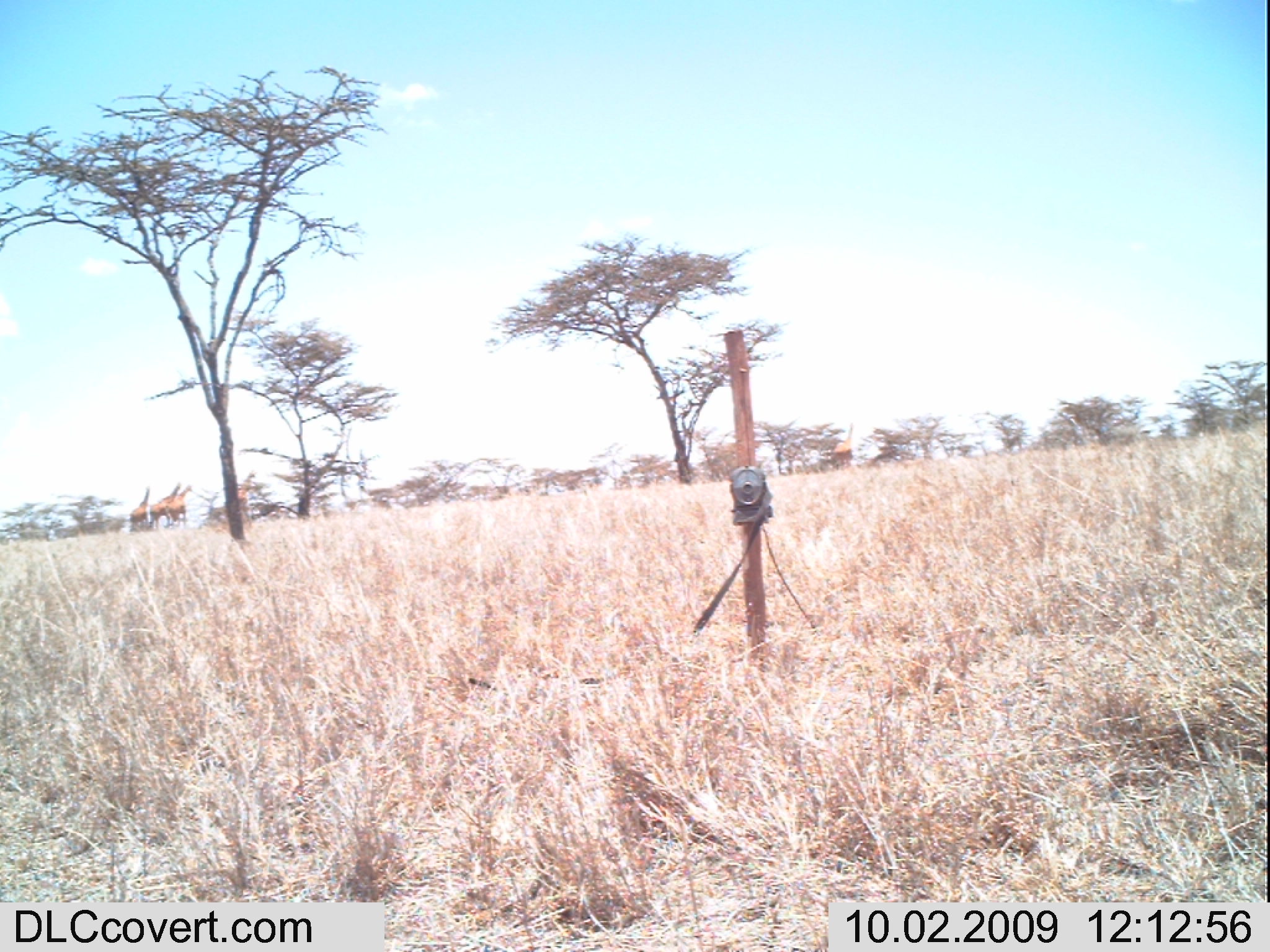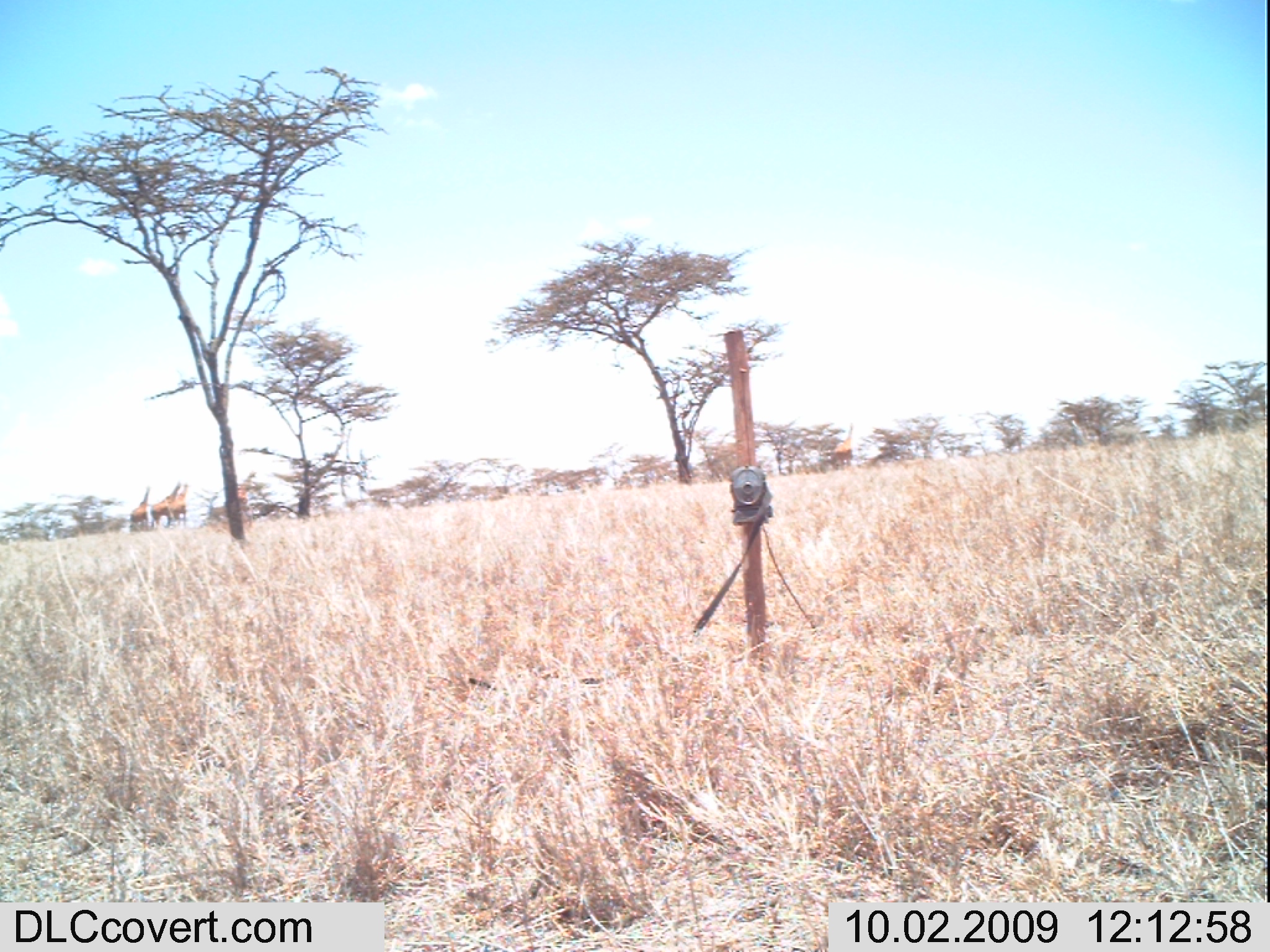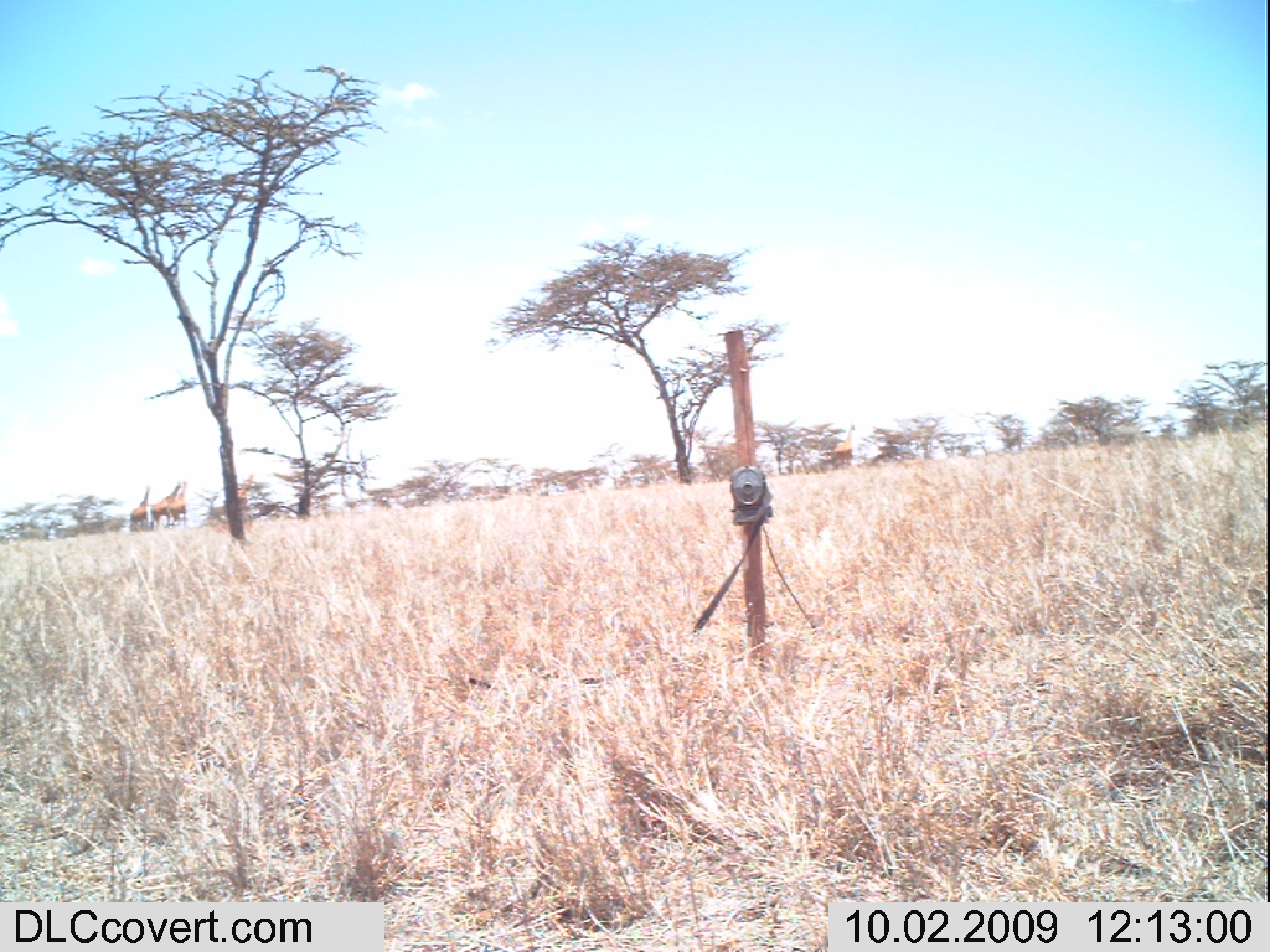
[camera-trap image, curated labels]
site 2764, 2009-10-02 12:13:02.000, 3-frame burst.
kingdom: Animalia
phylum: Chordata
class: Mammalia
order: Artiodactyla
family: Giraffidae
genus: Giraffa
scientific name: Giraffa camelopardalis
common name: giraffe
Giraffa camelopardalis (giraffe), count 5.